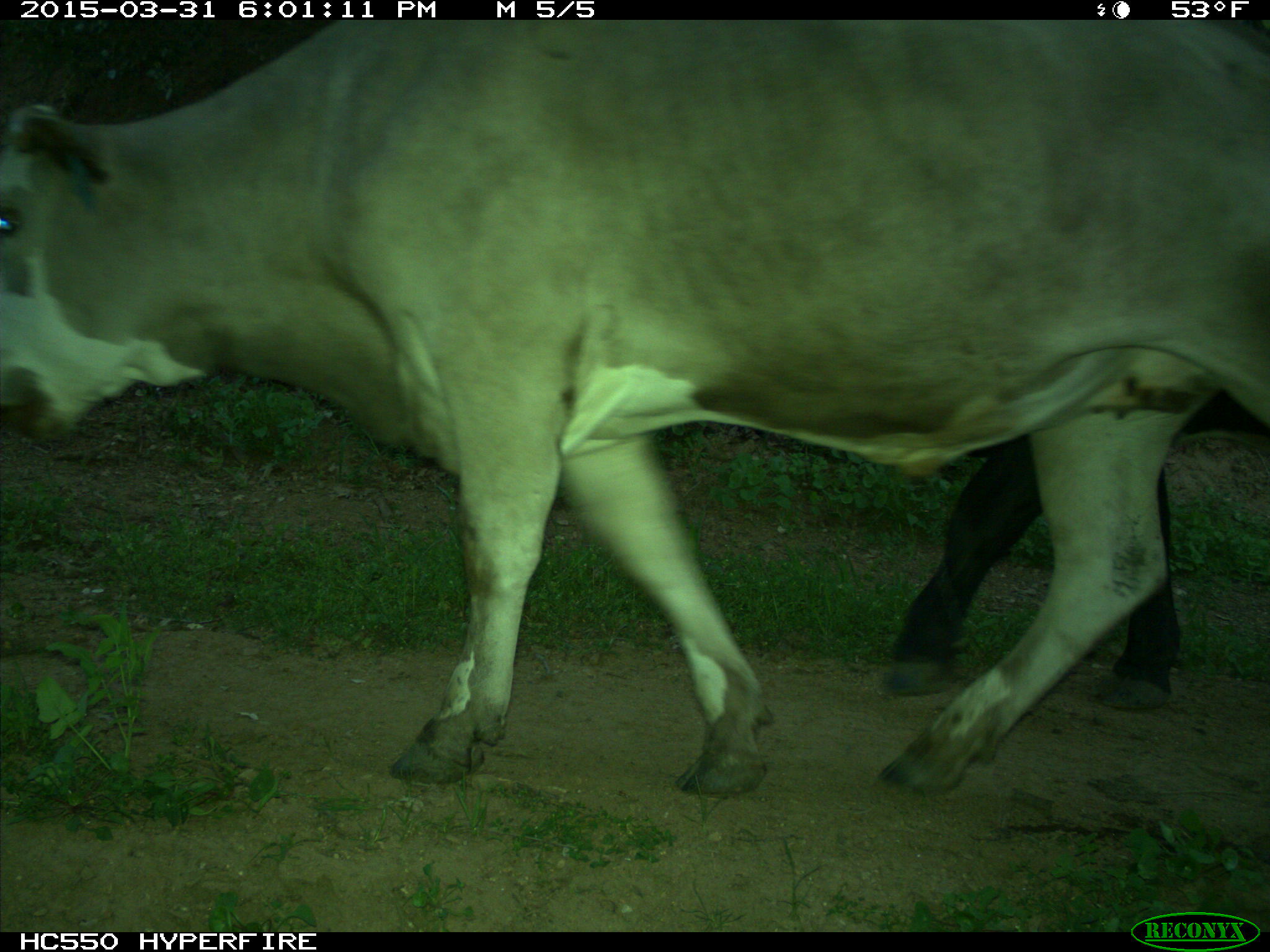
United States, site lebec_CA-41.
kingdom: Animalia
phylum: Chordata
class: Mammalia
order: Artiodactyla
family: Bovidae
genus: Bos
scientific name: Bos taurus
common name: domestic cow